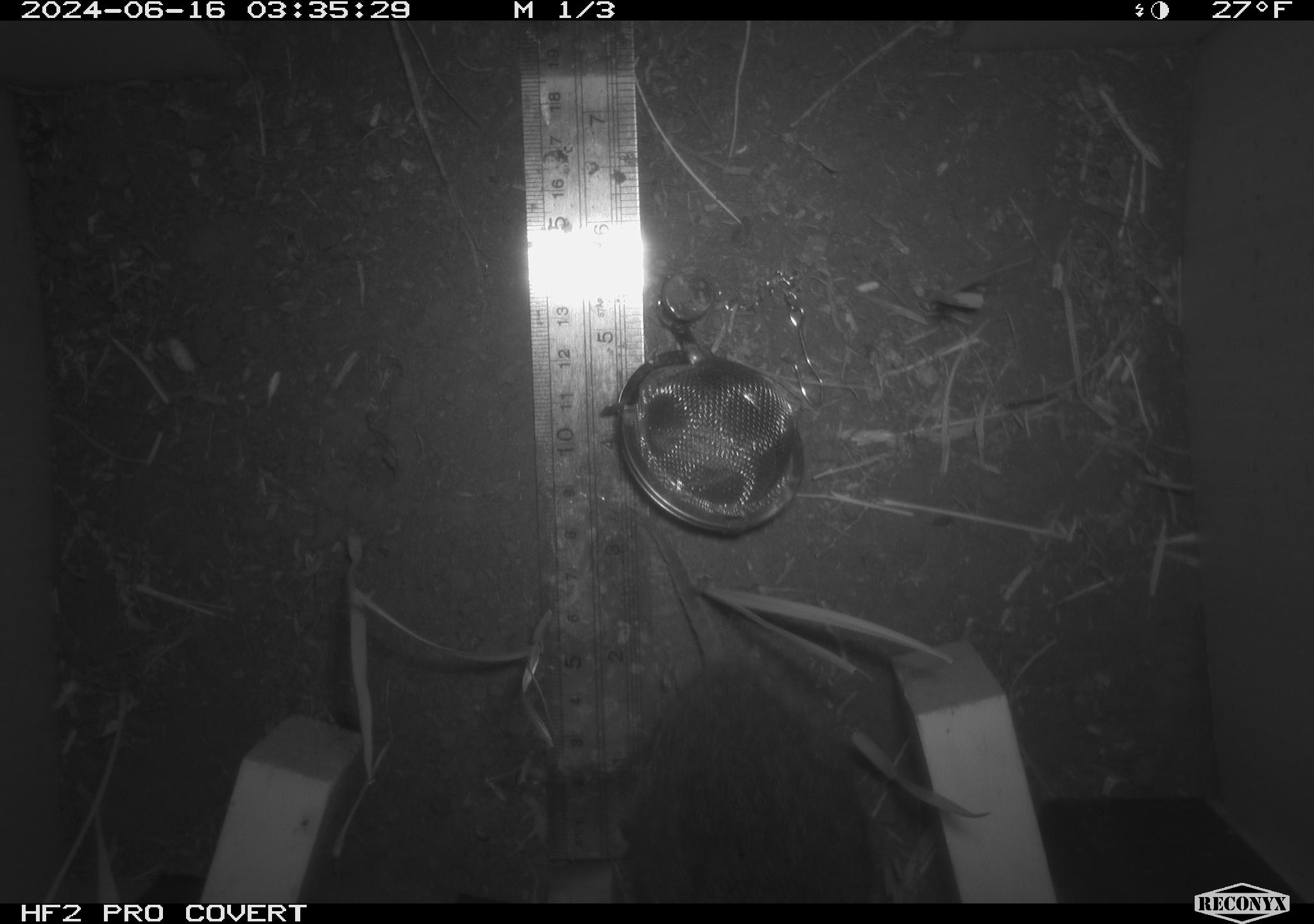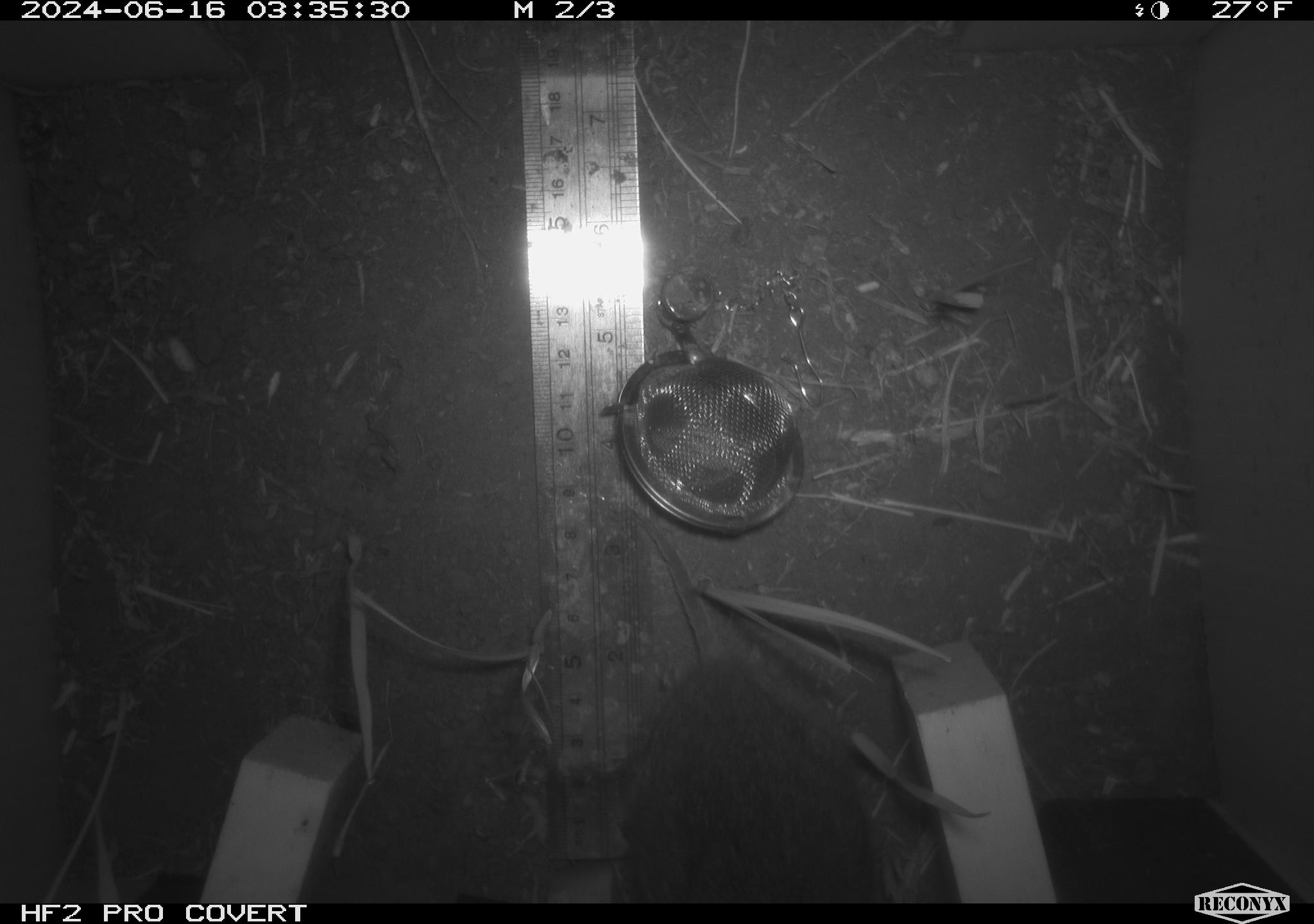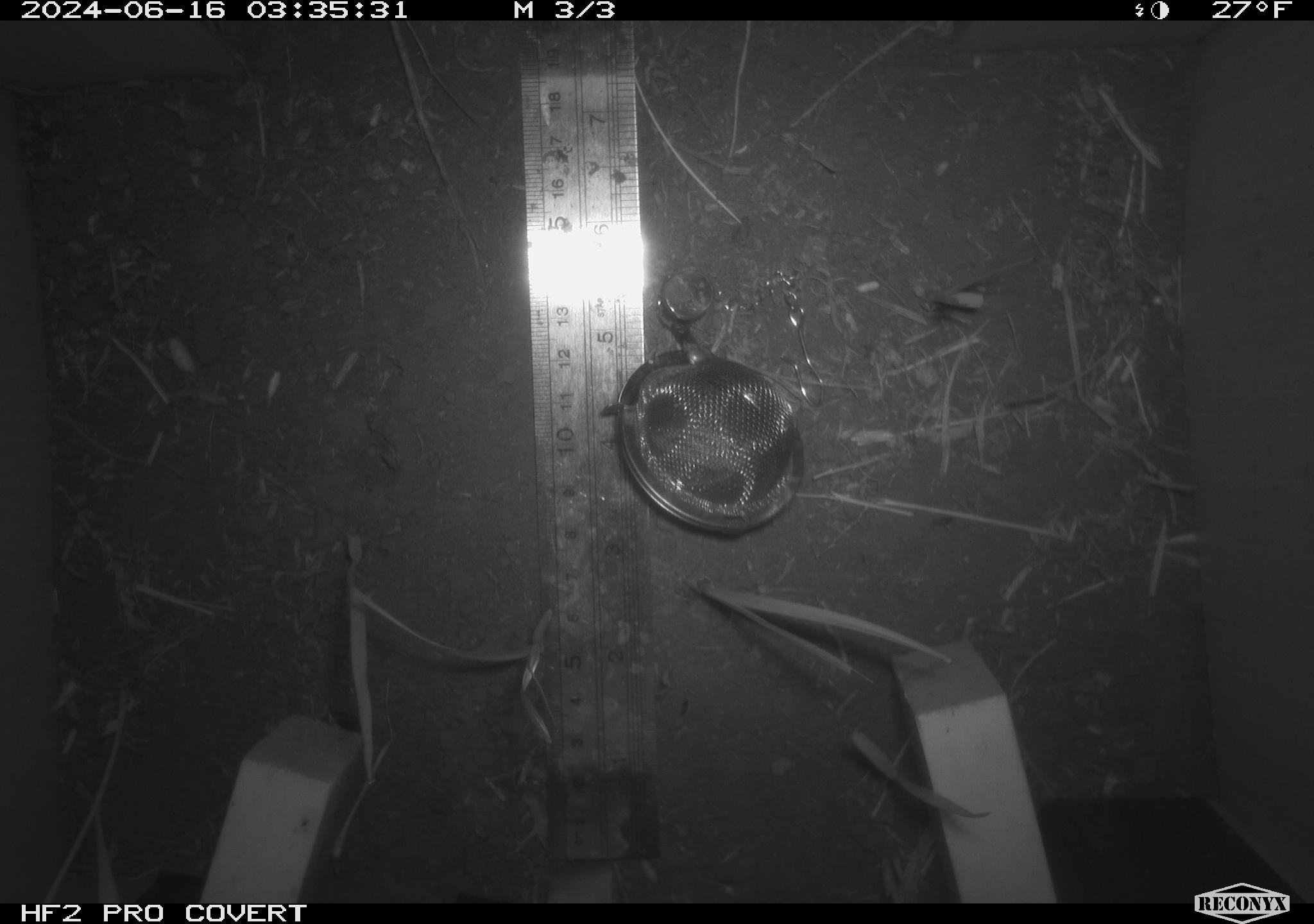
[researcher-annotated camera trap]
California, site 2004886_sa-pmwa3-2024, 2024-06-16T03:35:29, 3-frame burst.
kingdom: Animalia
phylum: Chordata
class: Mammalia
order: Rodentia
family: Cricetidae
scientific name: Arvicolinae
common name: voles, lemmings, and muskrats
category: arvicolinae subfamily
Arvicolinae subfamily (voles, lemmings, and muskrats) (Arvicolinae).